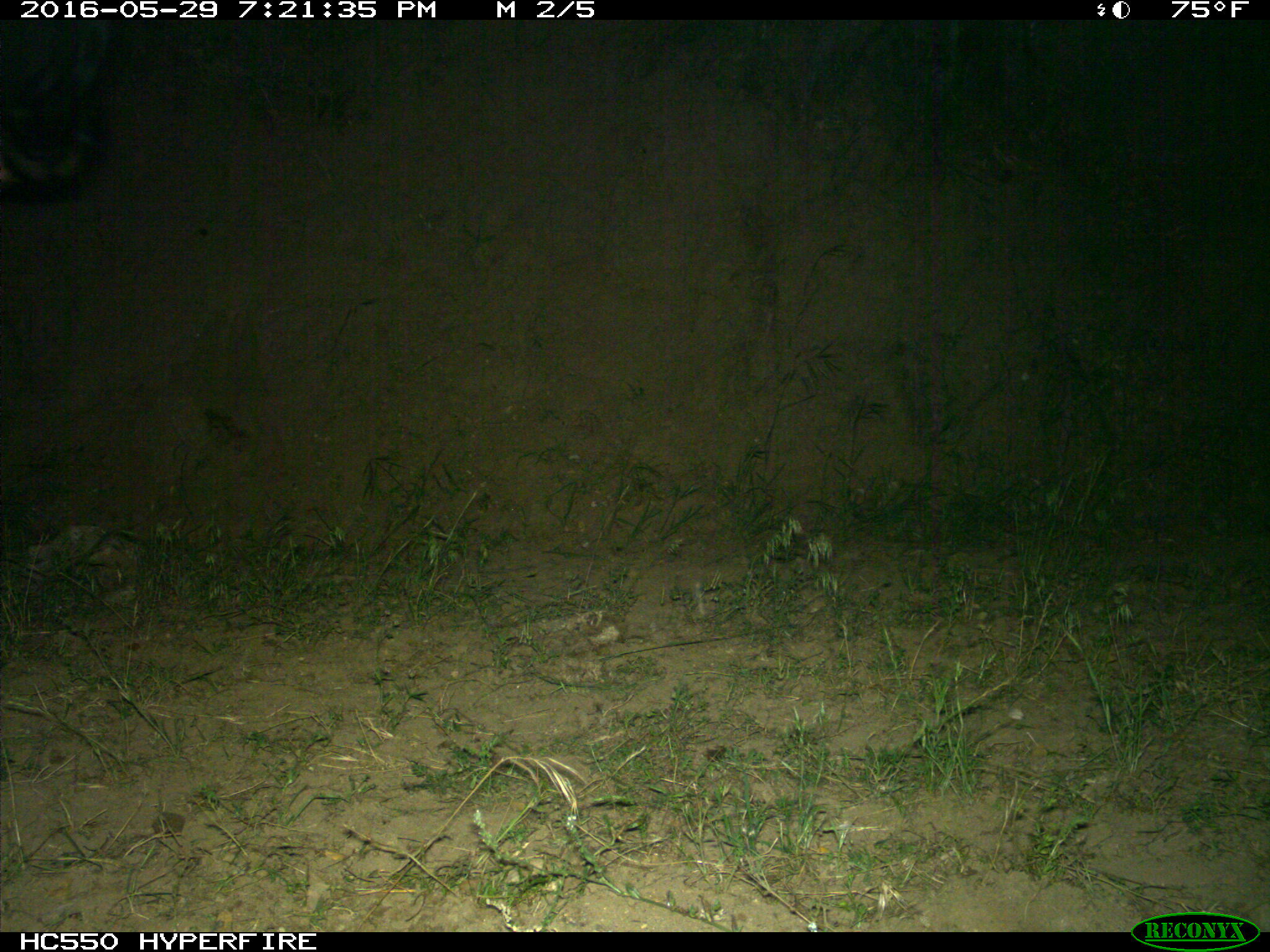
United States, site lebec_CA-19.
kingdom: Animalia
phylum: Chordata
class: Mammalia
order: Artiodactyla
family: Bovidae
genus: Bos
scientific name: Bos taurus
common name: domestic cow